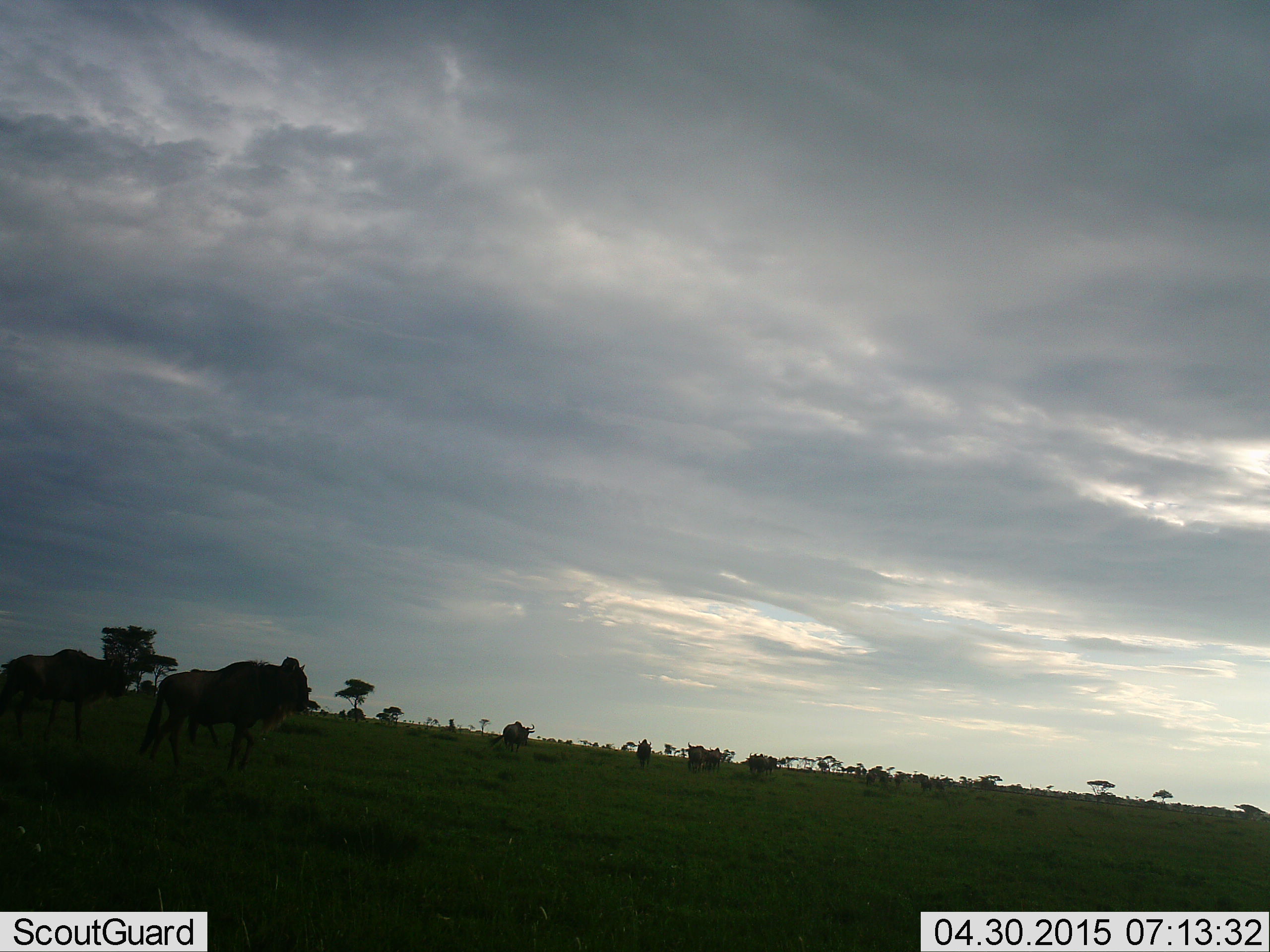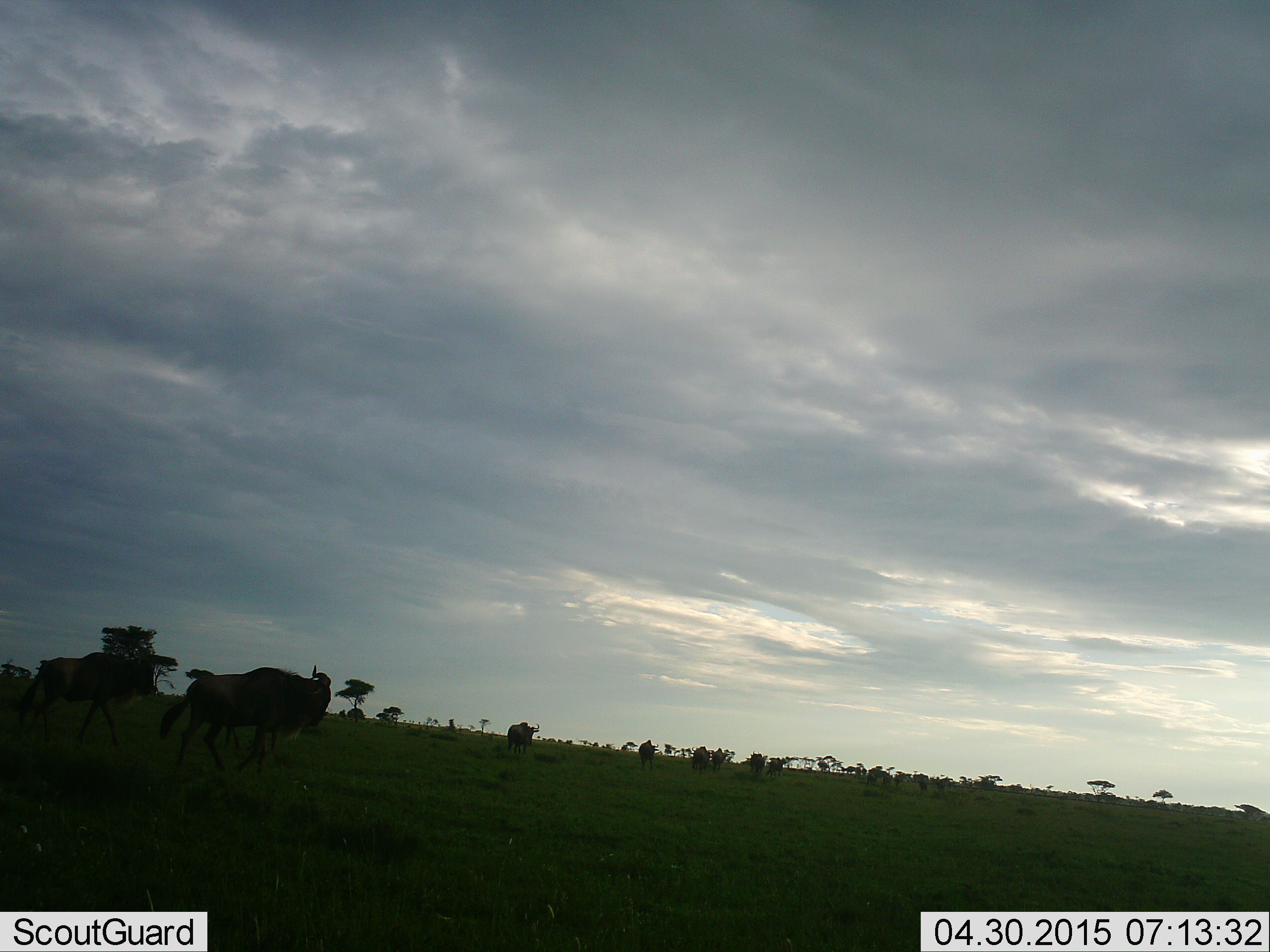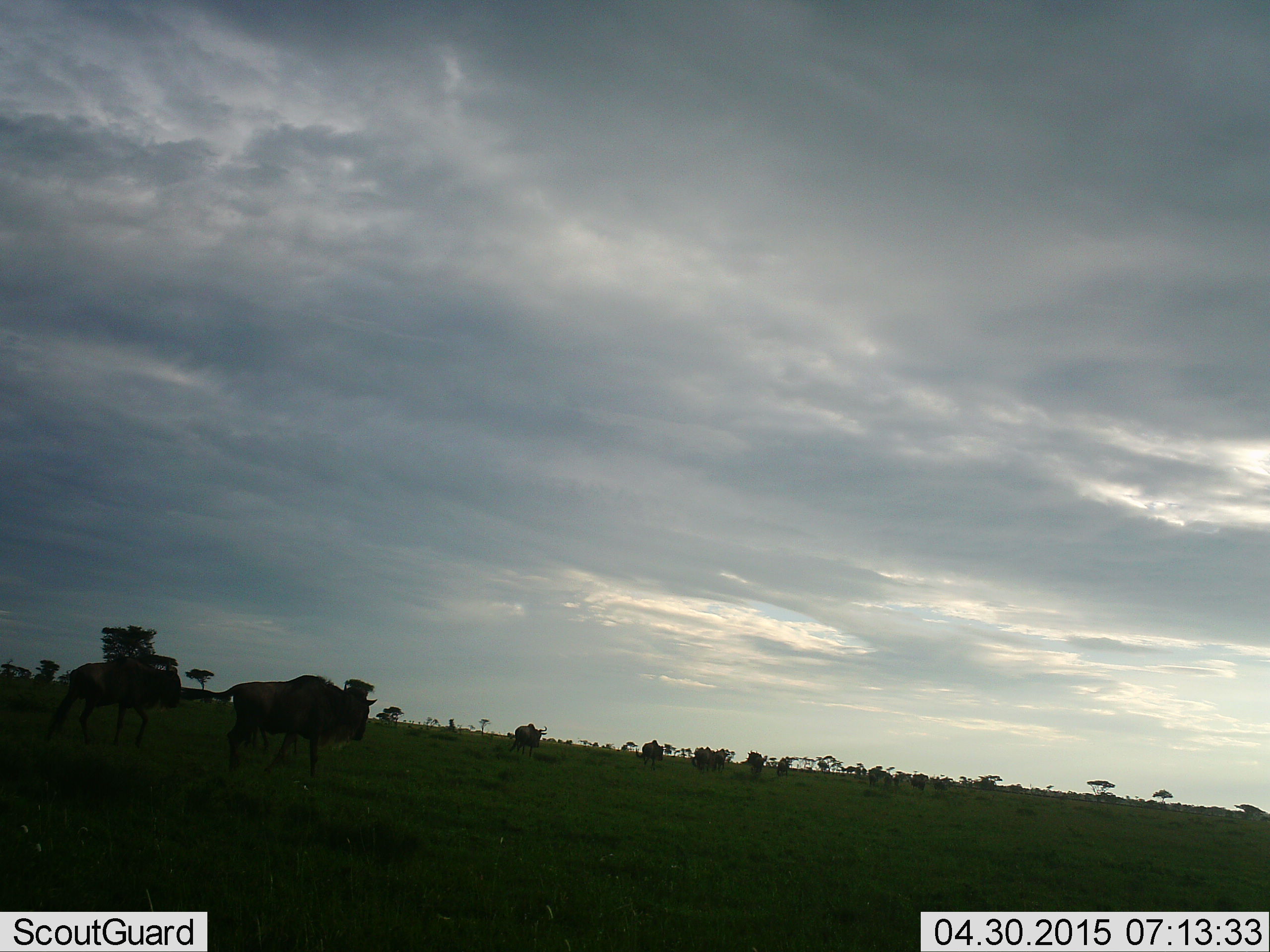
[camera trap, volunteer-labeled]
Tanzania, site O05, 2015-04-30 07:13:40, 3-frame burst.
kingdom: Animalia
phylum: Chordata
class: Mammalia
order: Artiodactyla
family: Bovidae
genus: Connochaetes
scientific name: Connochaetes taurinus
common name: blue wildebeest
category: wildebeest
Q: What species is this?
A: Wildebeest (blue wildebeest) (Connochaetes taurinus).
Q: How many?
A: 11-50.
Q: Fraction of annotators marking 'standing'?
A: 20%.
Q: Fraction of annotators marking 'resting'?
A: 0%.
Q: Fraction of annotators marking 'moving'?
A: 80%.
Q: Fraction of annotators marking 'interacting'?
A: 0%.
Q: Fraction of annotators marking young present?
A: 10%.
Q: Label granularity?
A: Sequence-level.